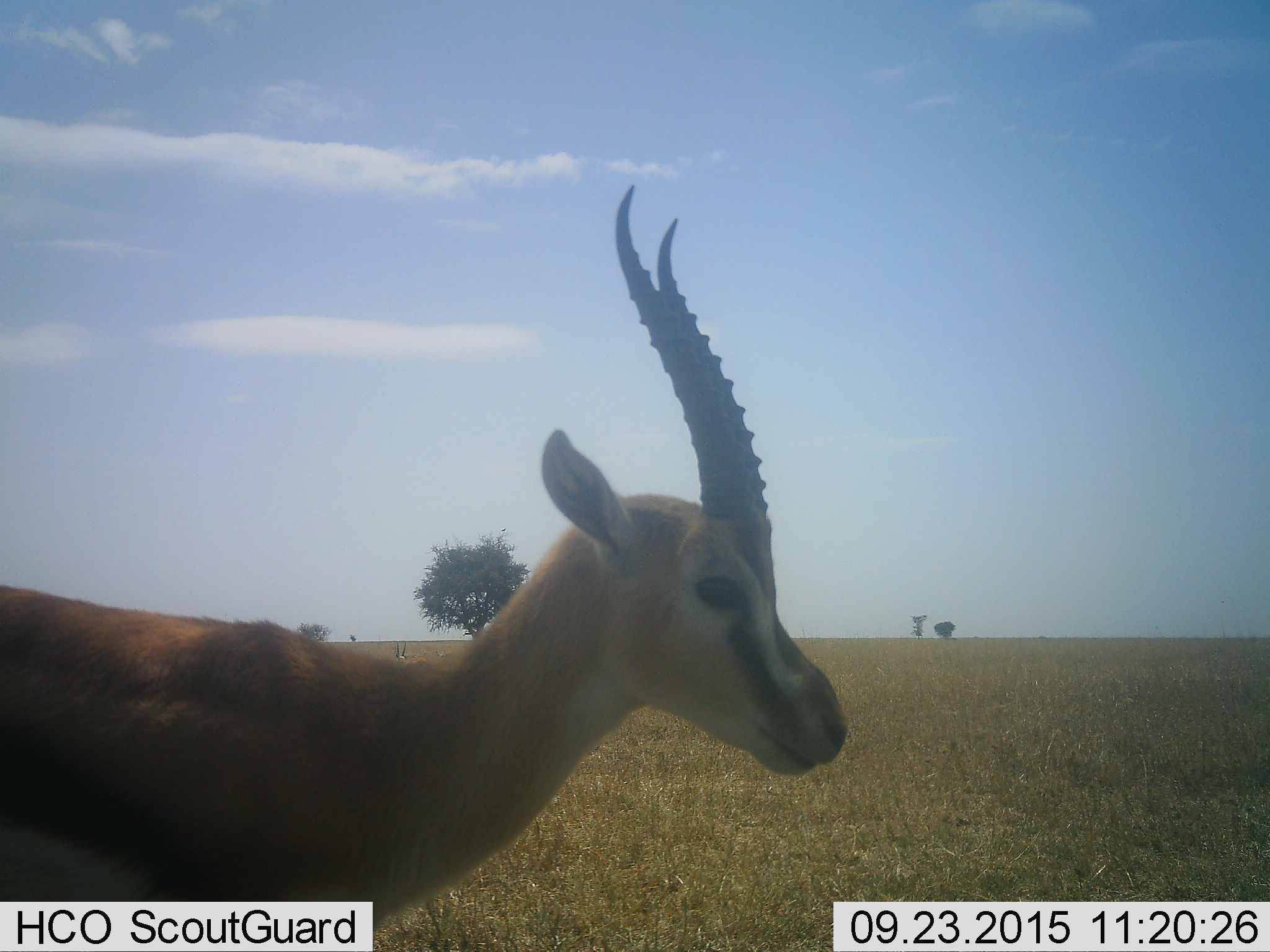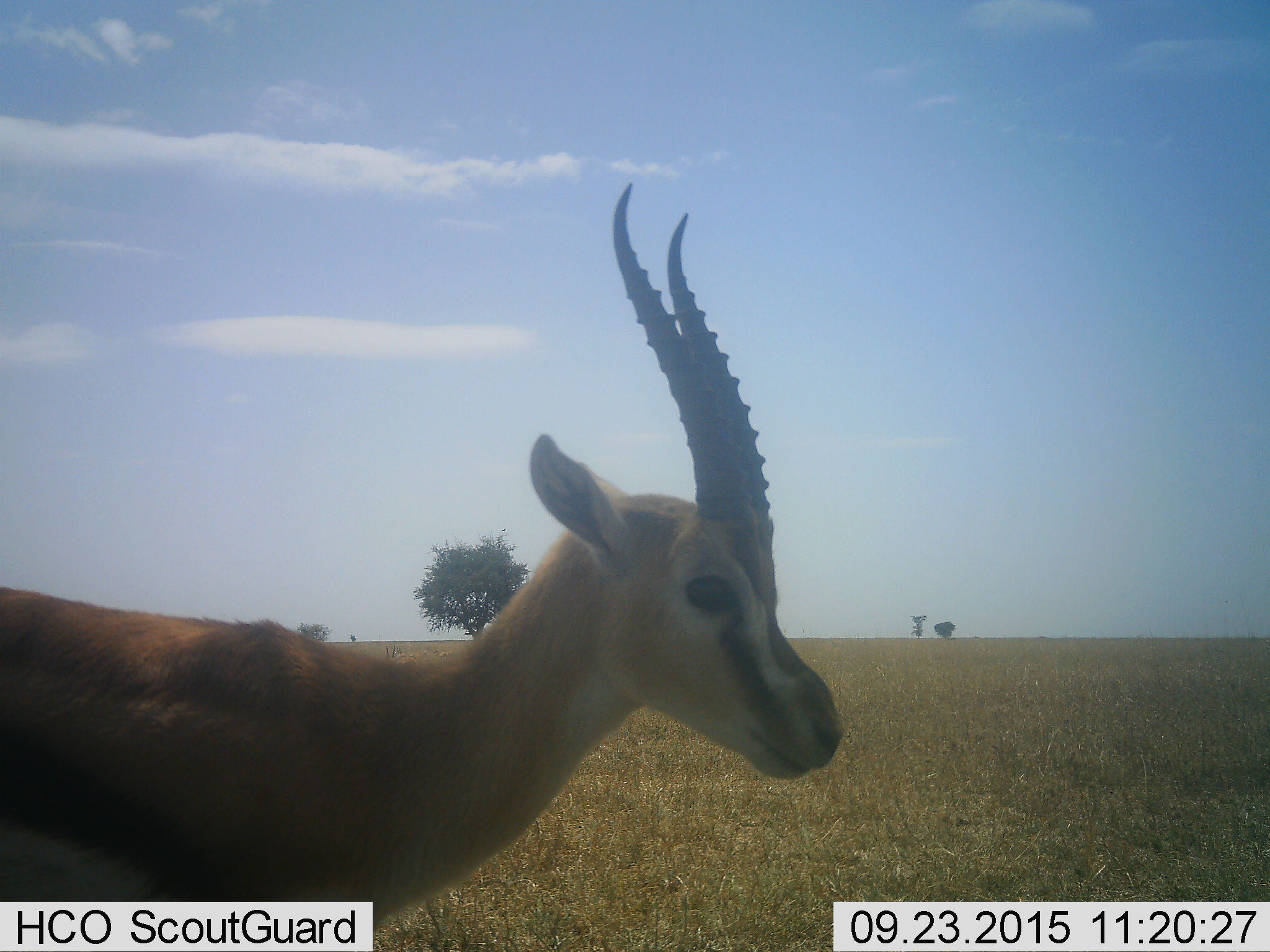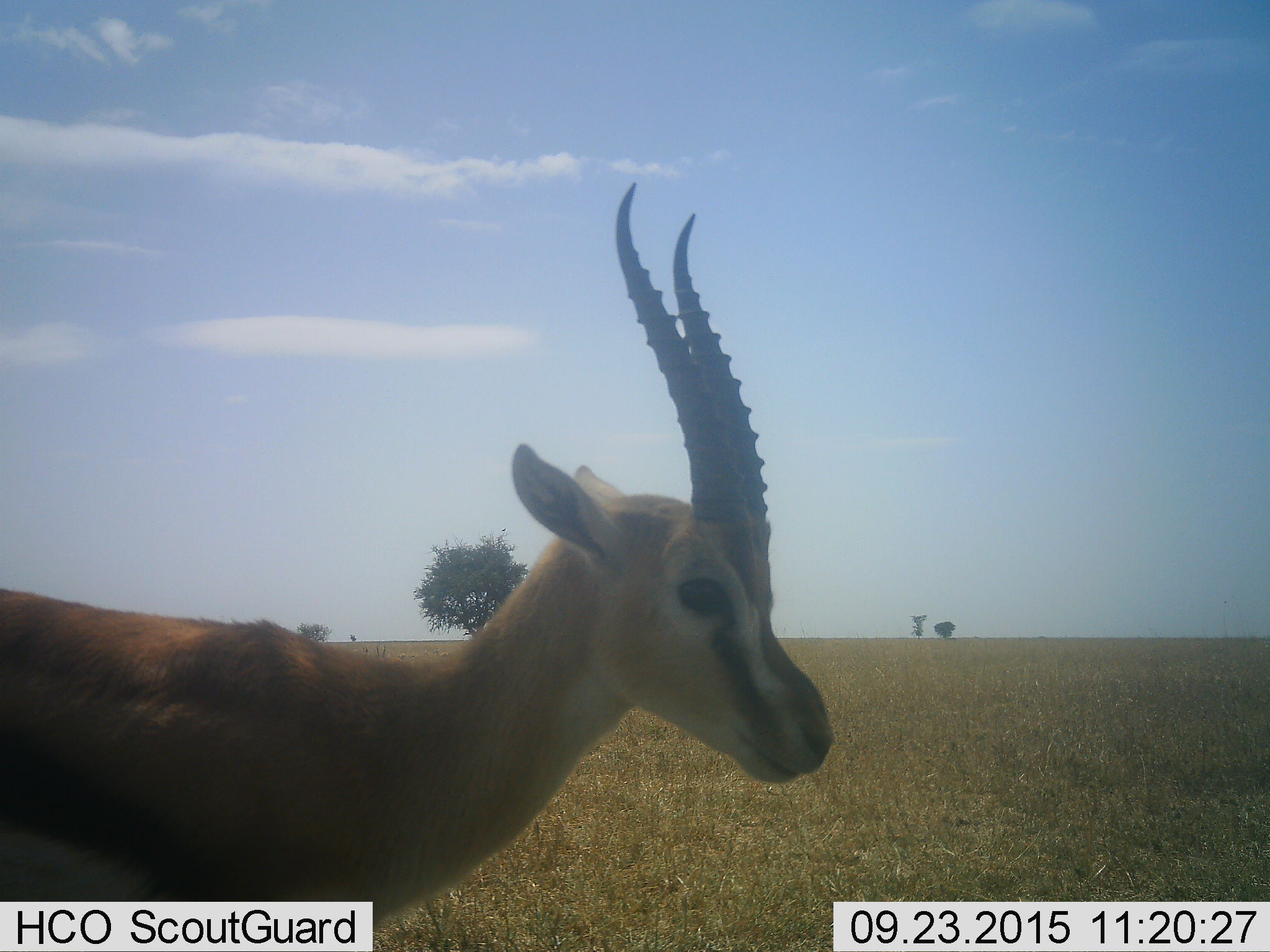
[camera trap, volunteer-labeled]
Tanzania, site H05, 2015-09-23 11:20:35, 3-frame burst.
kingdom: Animalia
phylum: Chordata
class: Mammalia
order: Artiodactyla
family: Bovidae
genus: Eudorcas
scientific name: Eudorcas thomsonii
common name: thomson's gazelle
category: gazellethomsons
Gazellethomsons (thomson's gazelle) (Eudorcas thomsonii), count 1. Behavior (volunteer vote fractions): standing 100%, resting 0%, moving 20%, interacting 0%. Young present (vote fraction): 0%. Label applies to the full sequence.